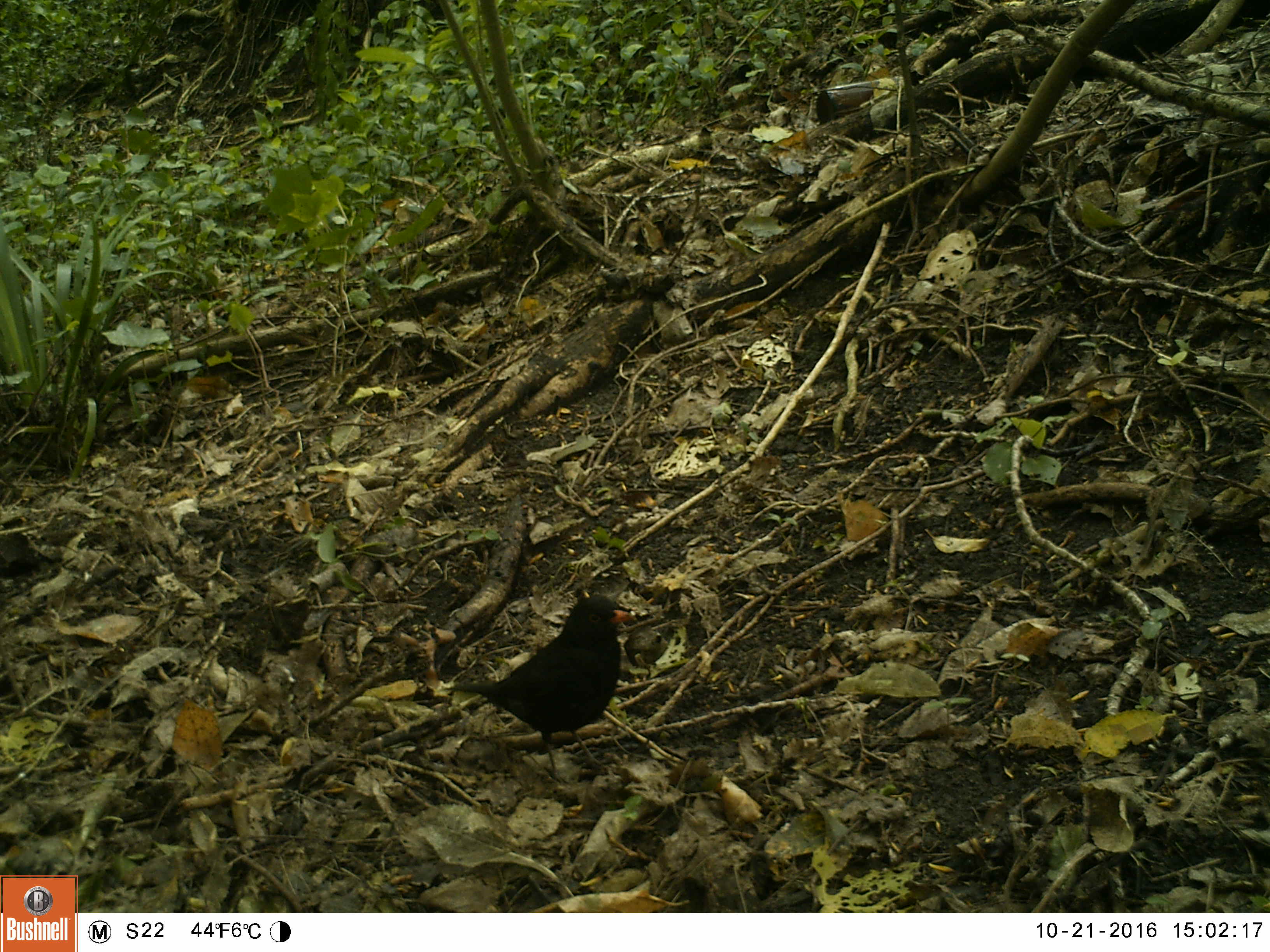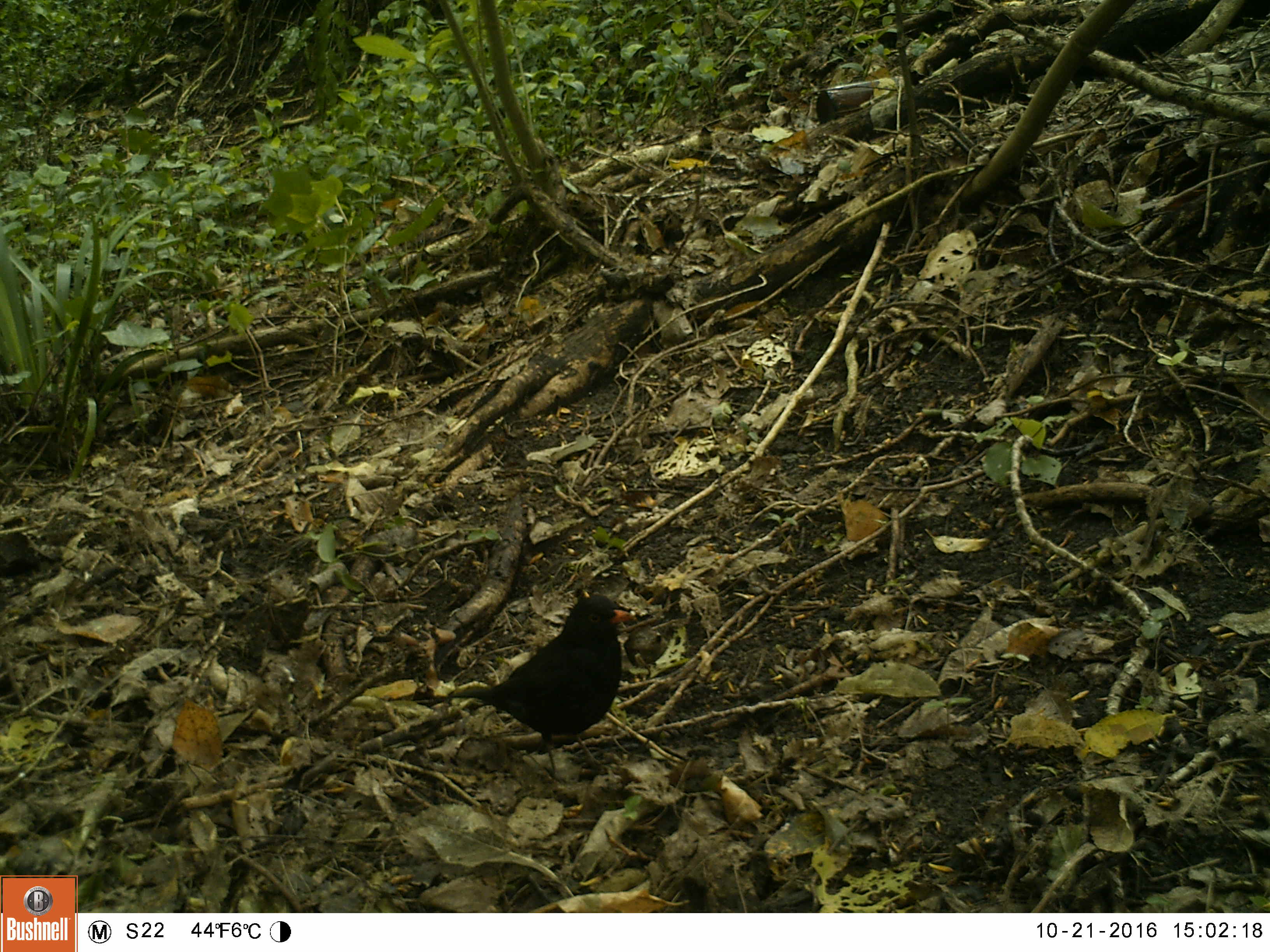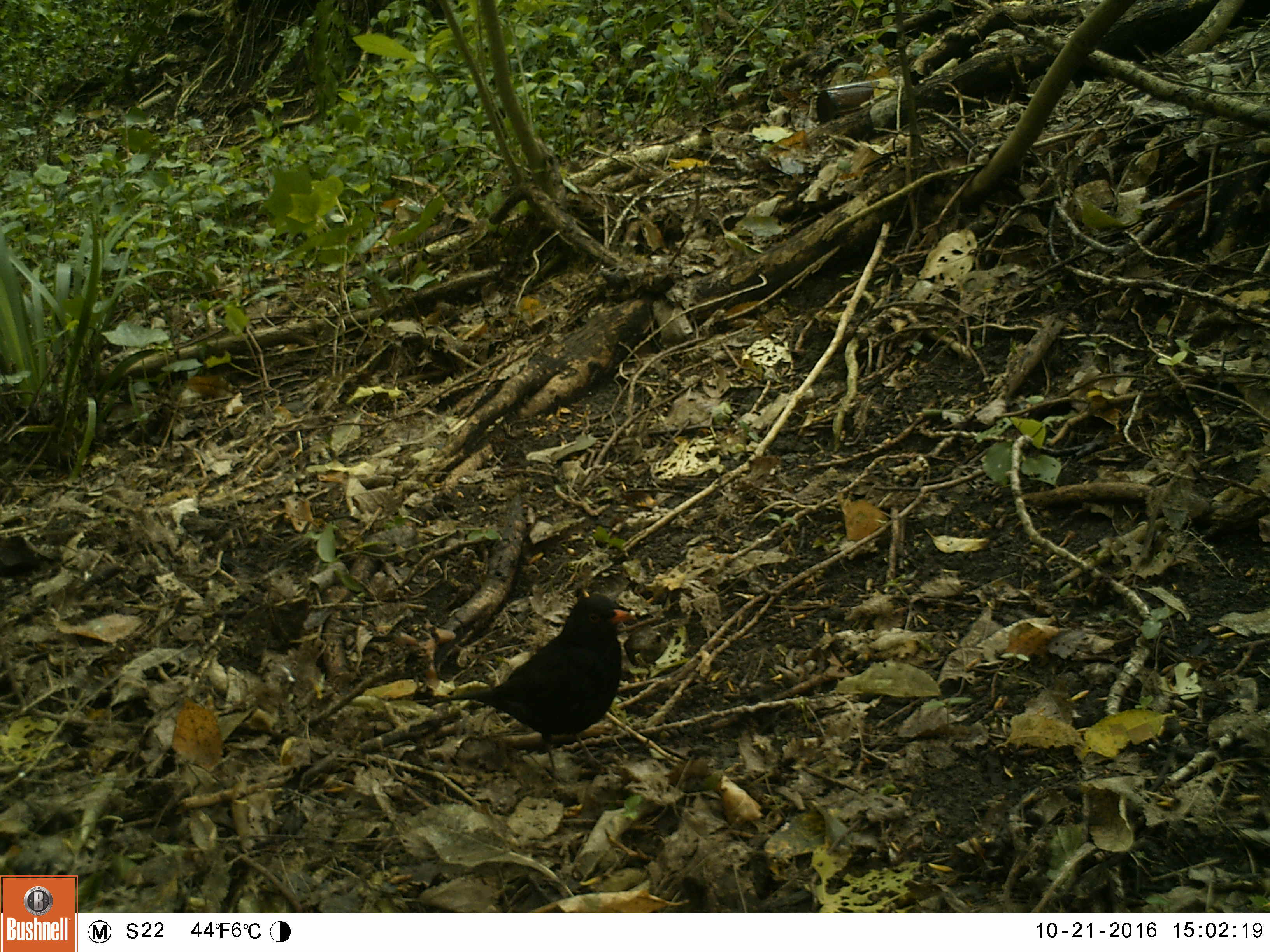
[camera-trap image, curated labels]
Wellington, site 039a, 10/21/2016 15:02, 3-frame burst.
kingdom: Animalia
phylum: Chordata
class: Aves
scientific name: Aves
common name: bird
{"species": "bird (Aves)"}